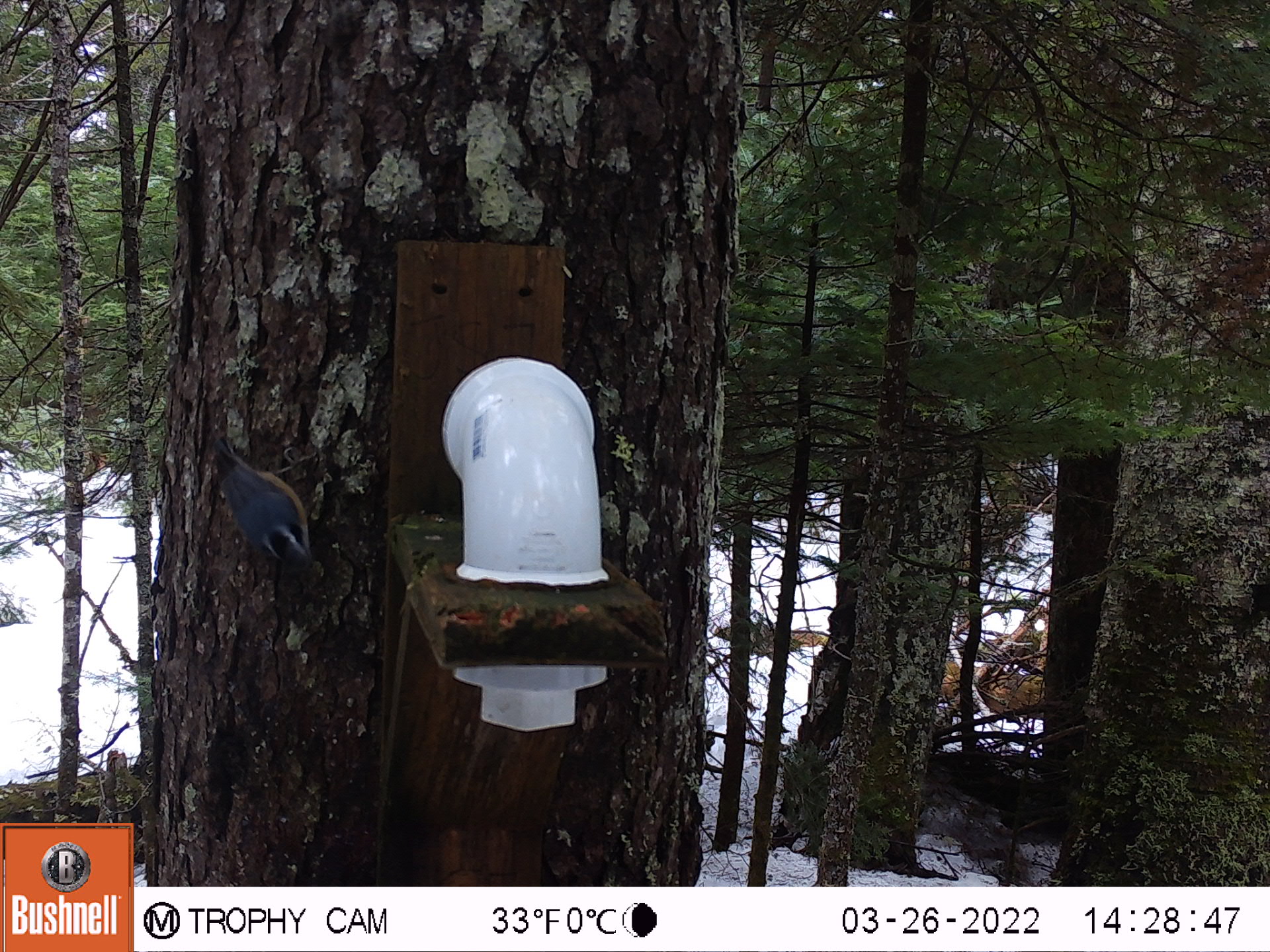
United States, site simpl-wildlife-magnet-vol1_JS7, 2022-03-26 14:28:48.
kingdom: Animalia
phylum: Chordata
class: Aves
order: Passeriformes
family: Sittidae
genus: Sitta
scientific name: Sitta canadensis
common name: red-breasted nuthatch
Red-breasted nuthatch (Sitta canadensis).